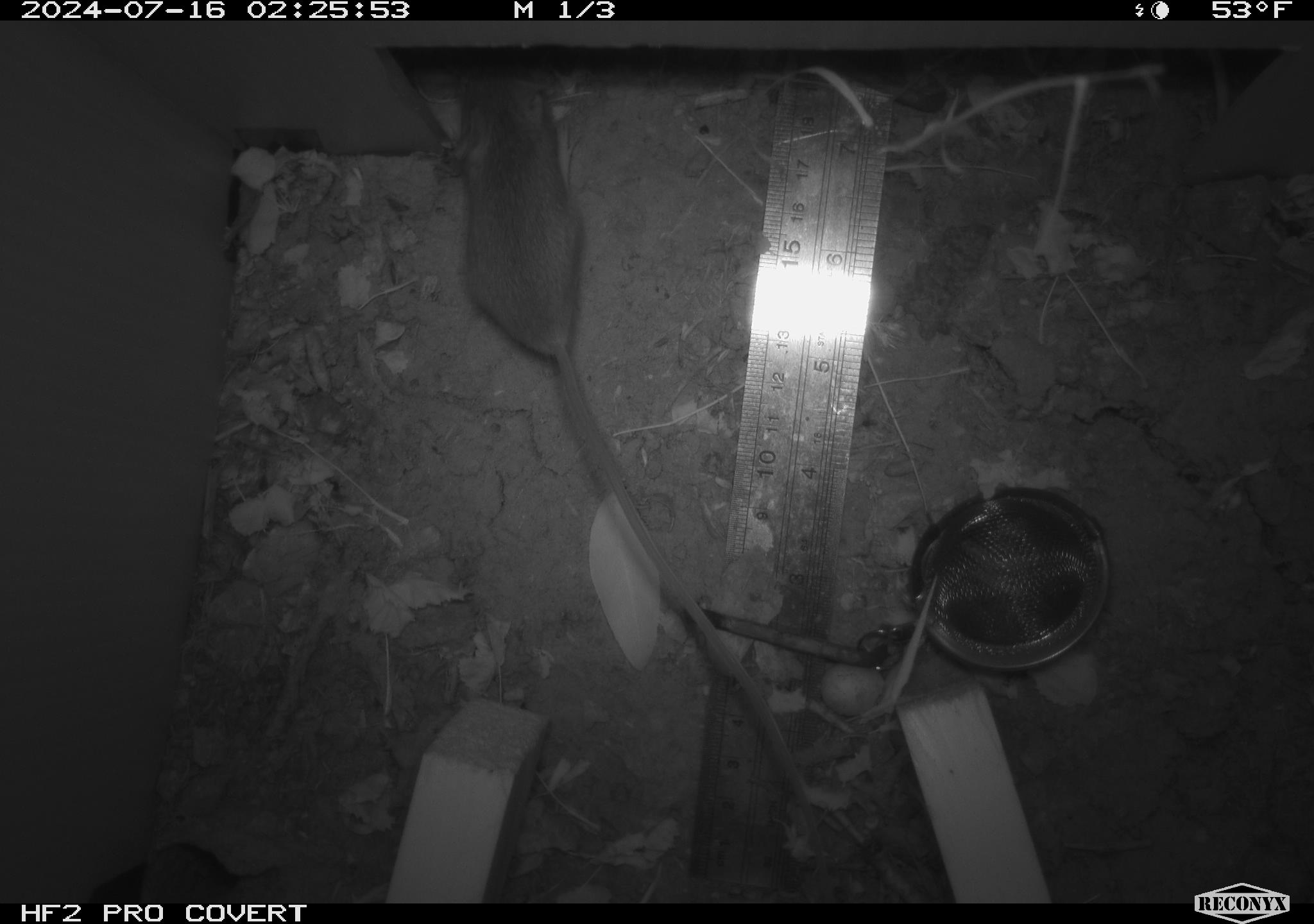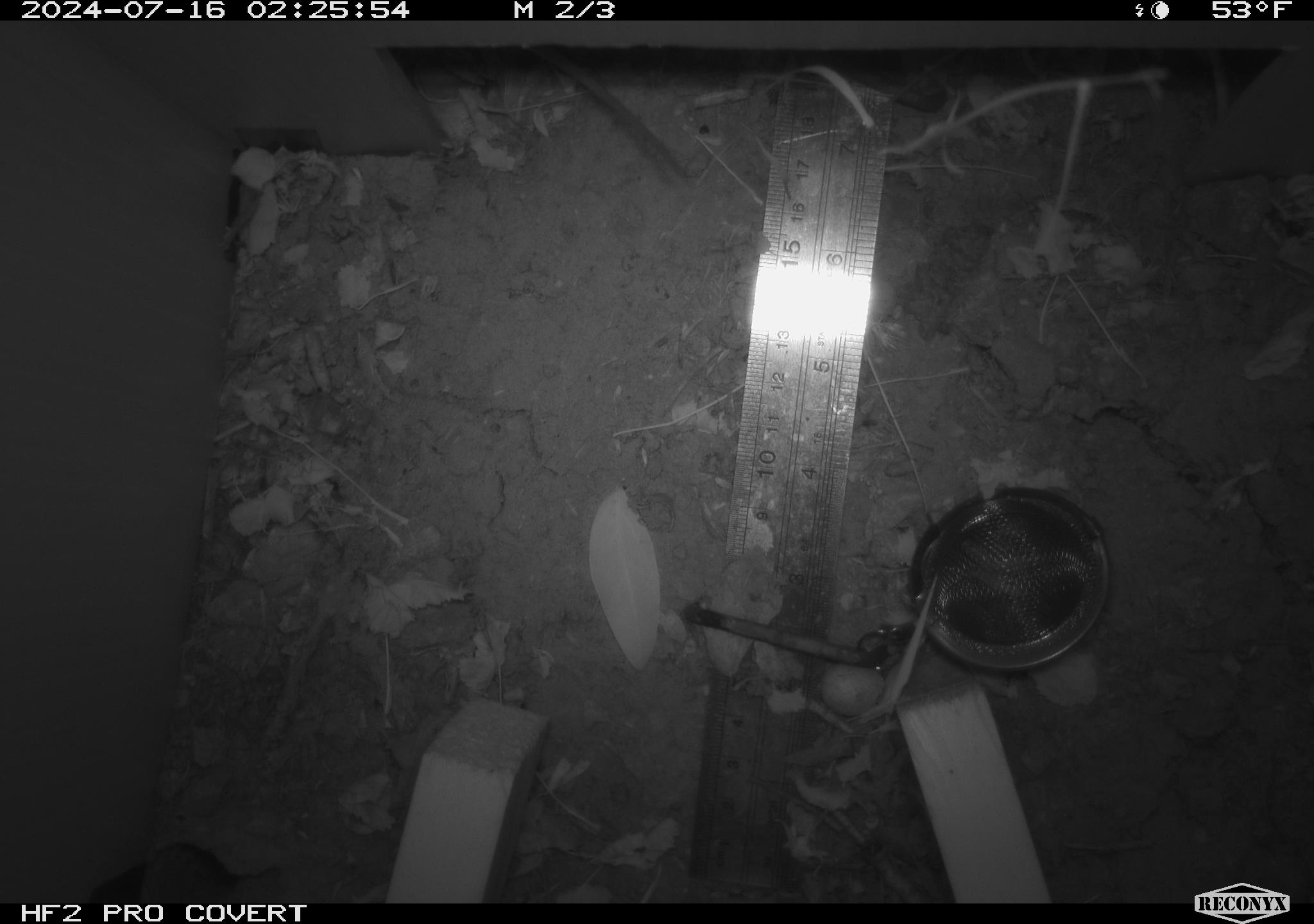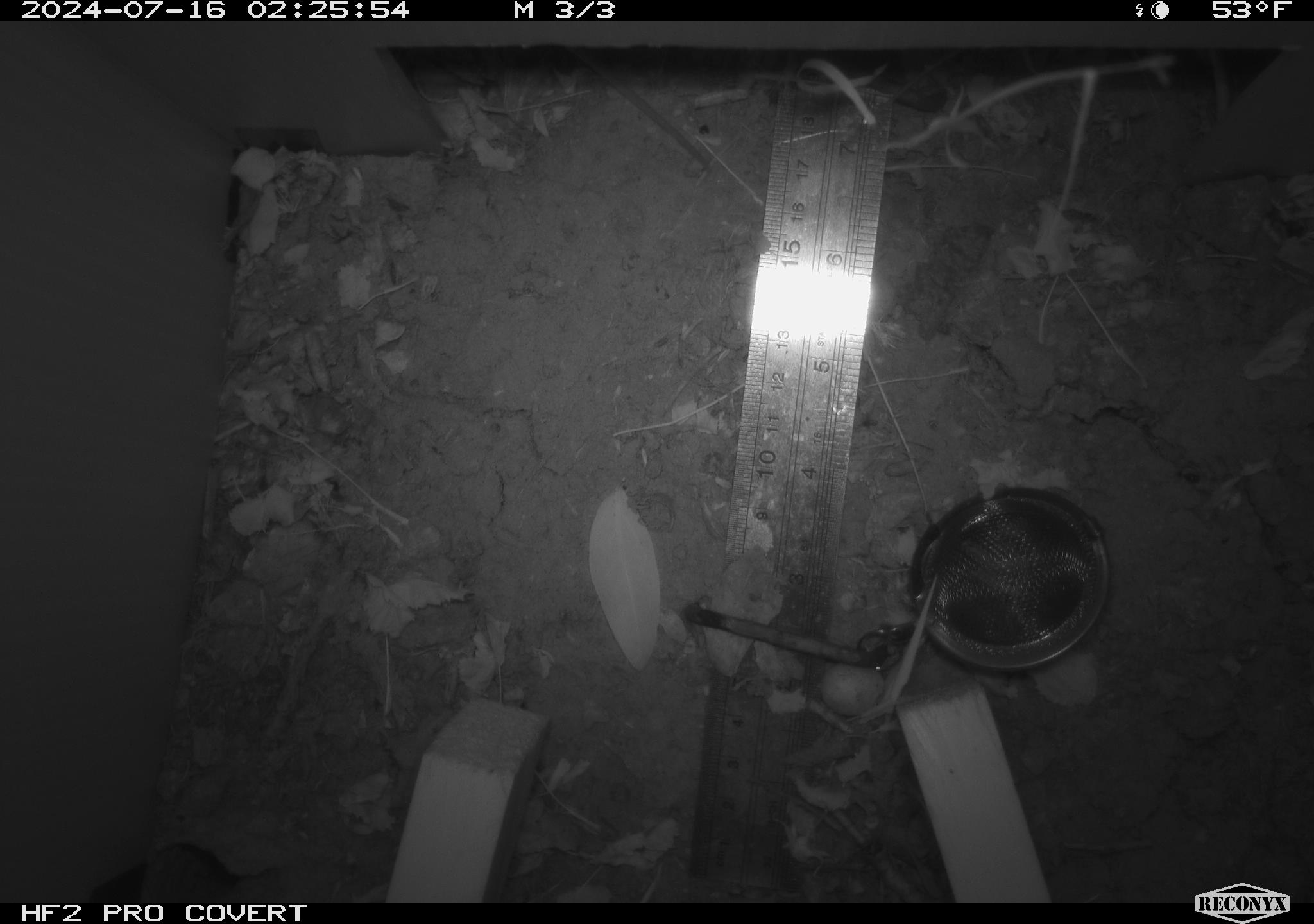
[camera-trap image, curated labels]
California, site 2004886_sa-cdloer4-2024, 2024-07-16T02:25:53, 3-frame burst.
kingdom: Animalia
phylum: Chordata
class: Mammalia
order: Rodentia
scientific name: Rodentia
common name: rodent